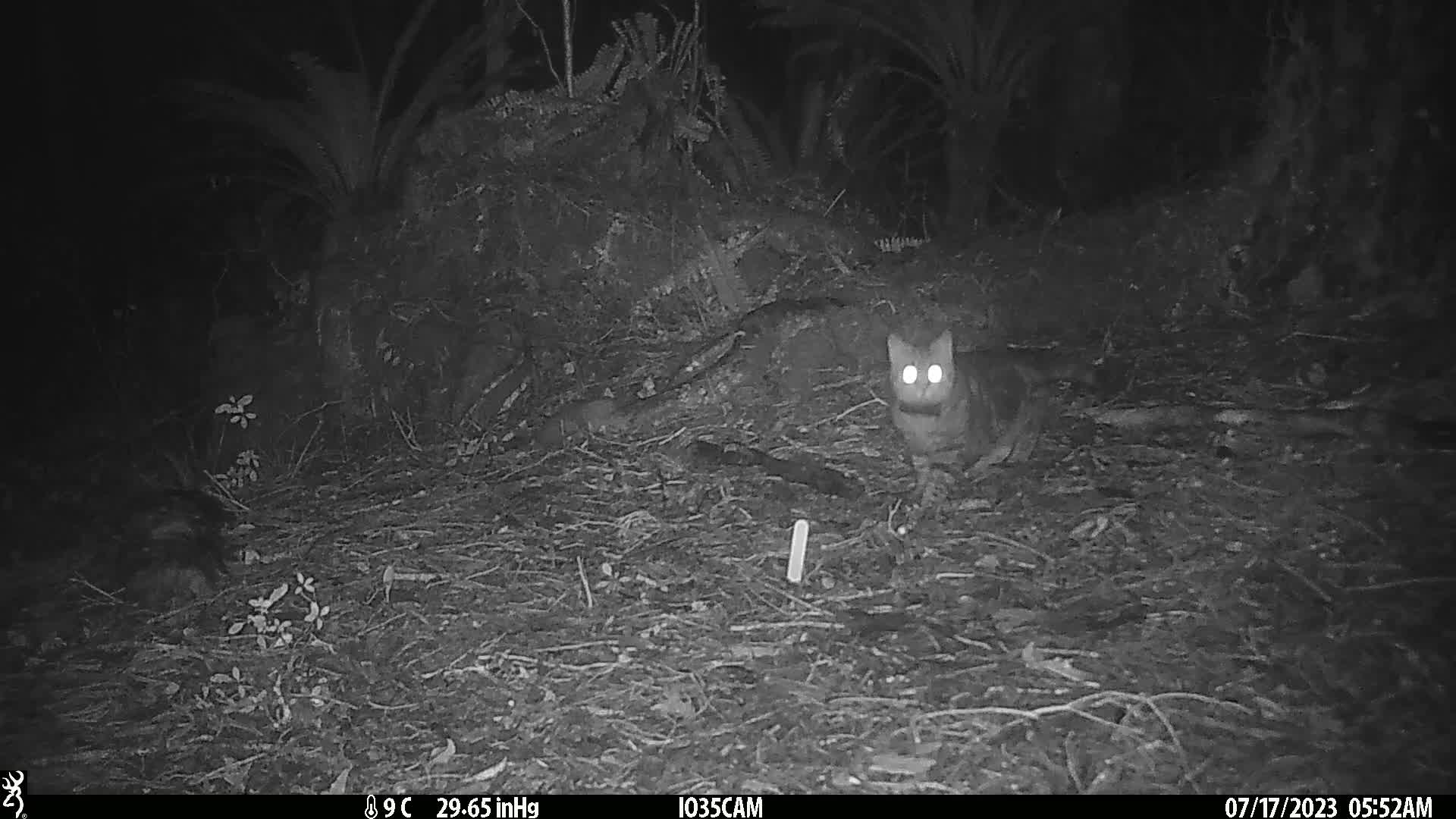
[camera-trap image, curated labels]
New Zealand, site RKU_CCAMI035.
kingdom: Animalia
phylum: Chordata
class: Mammalia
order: Carnivora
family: Felidae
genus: Felis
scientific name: Felis catus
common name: domestic cat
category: cat